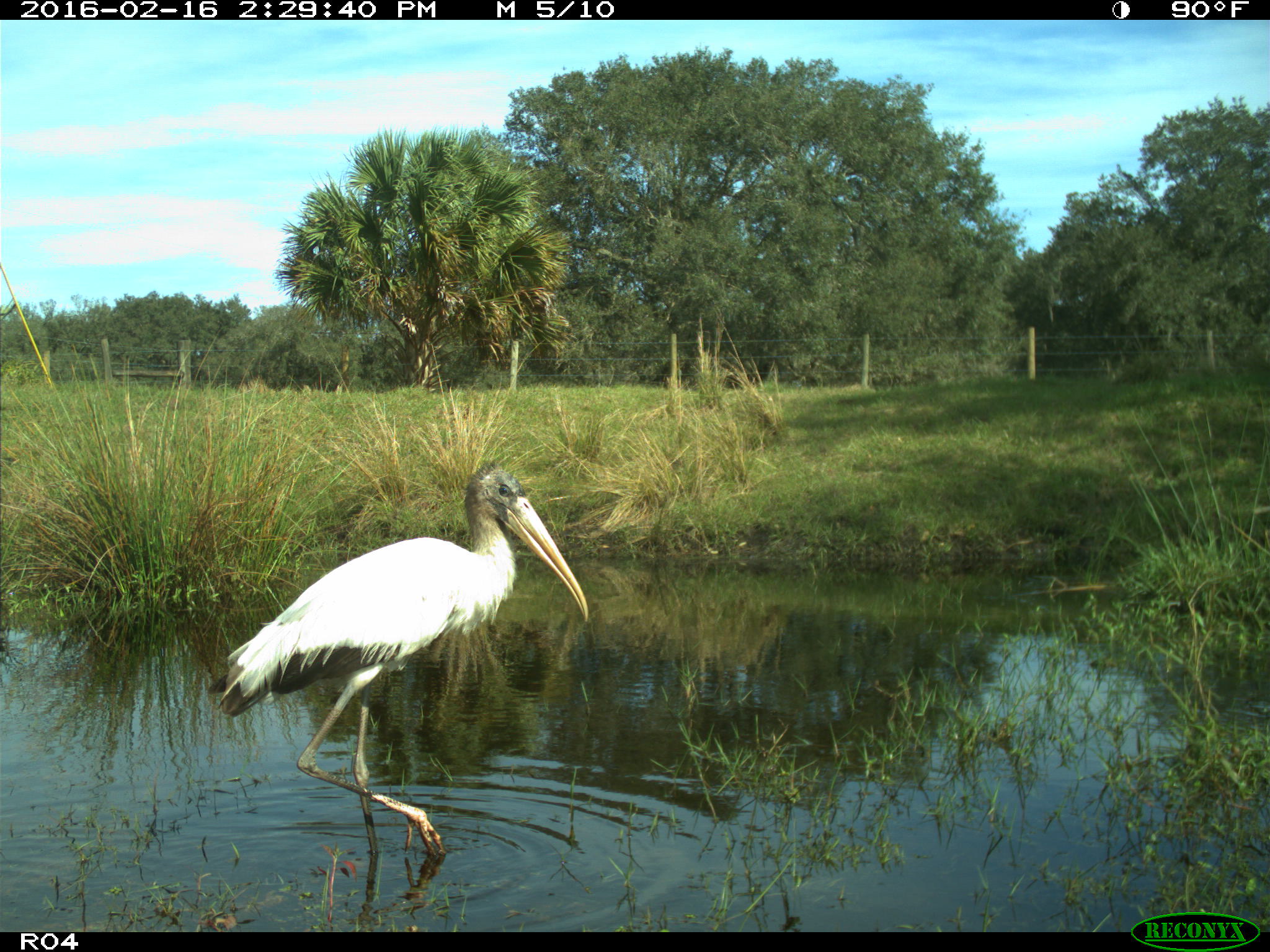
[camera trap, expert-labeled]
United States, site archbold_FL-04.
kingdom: Animalia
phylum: Chordata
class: Aves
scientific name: Aves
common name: birds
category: unidentified bird